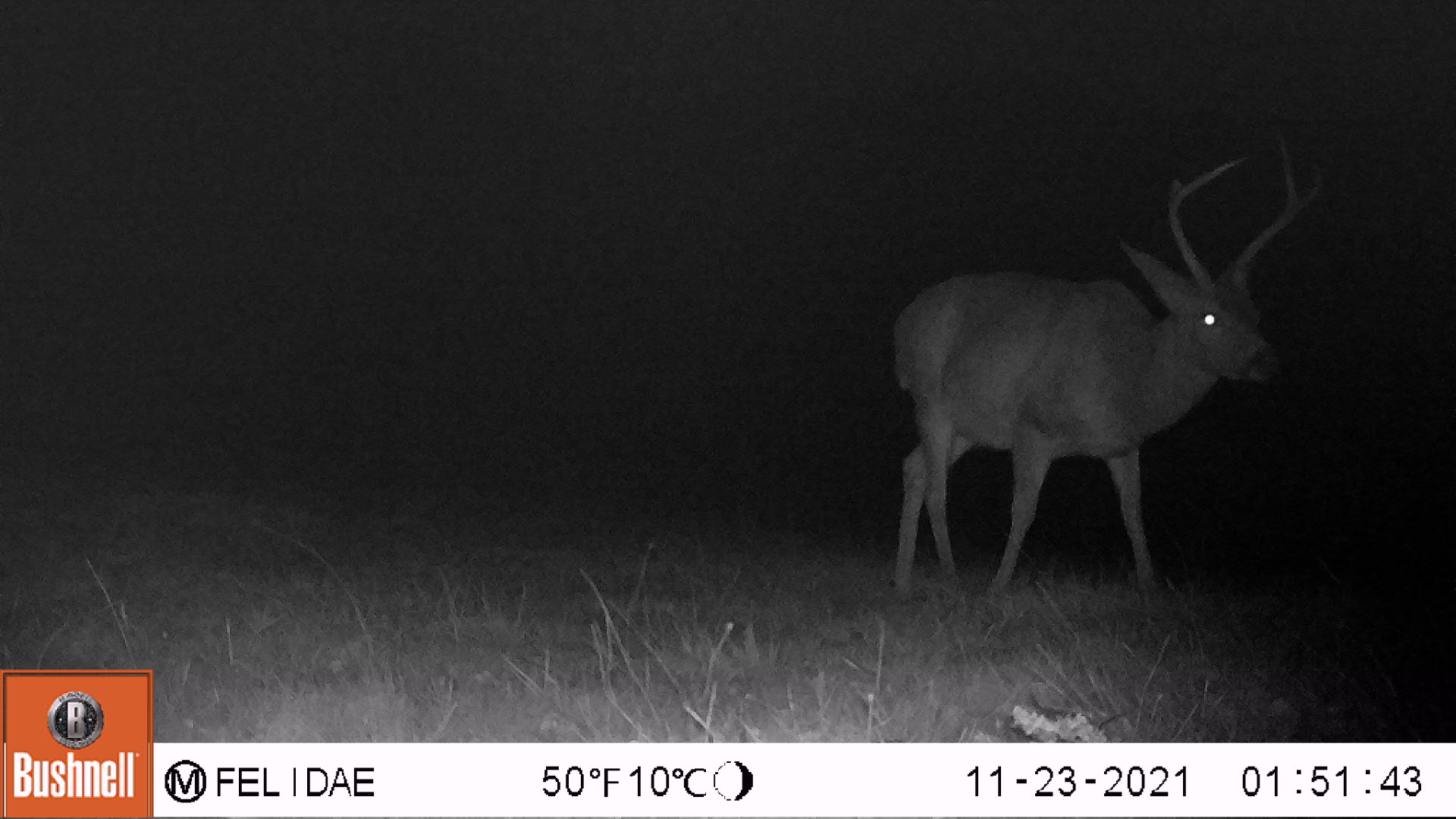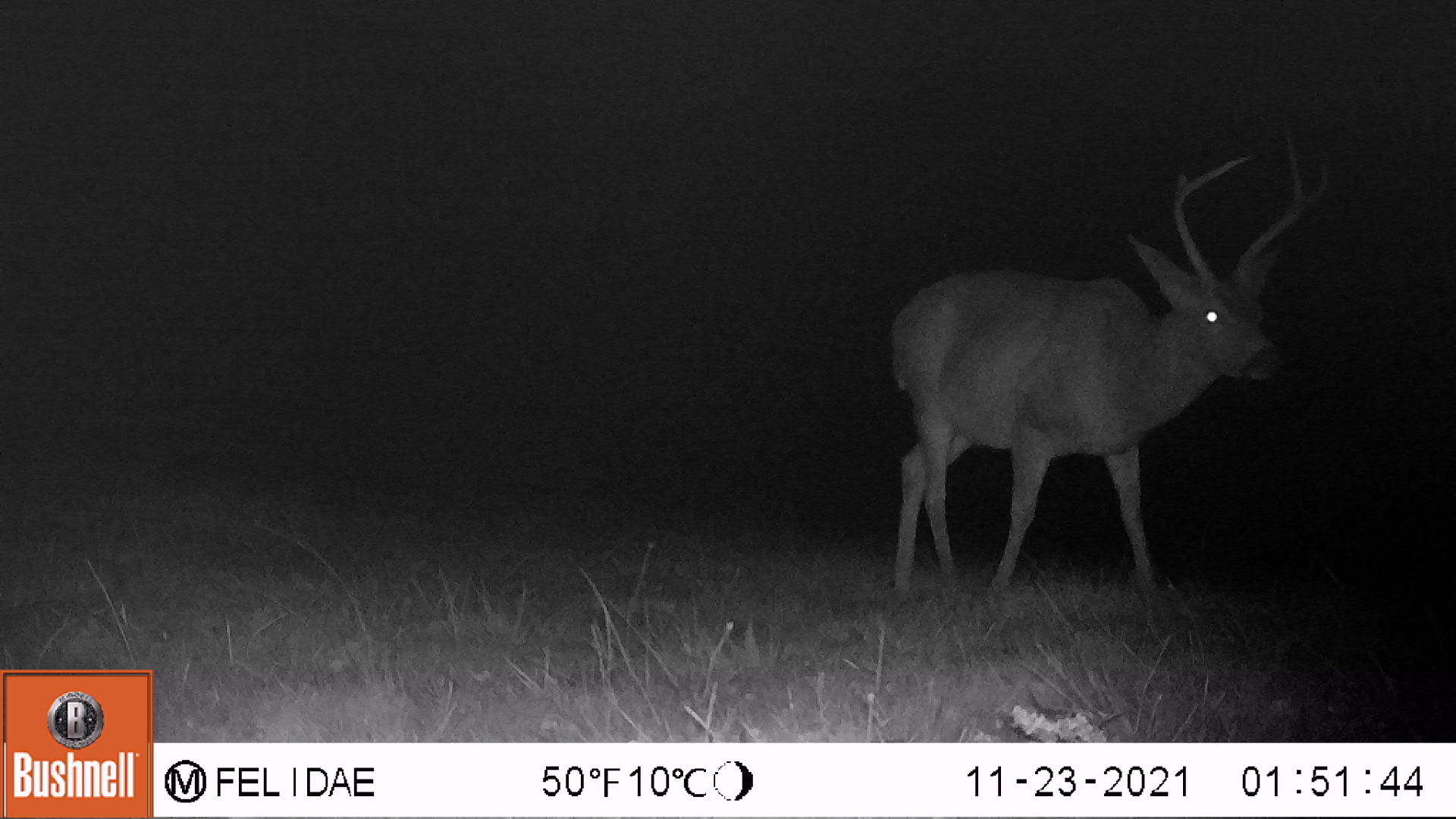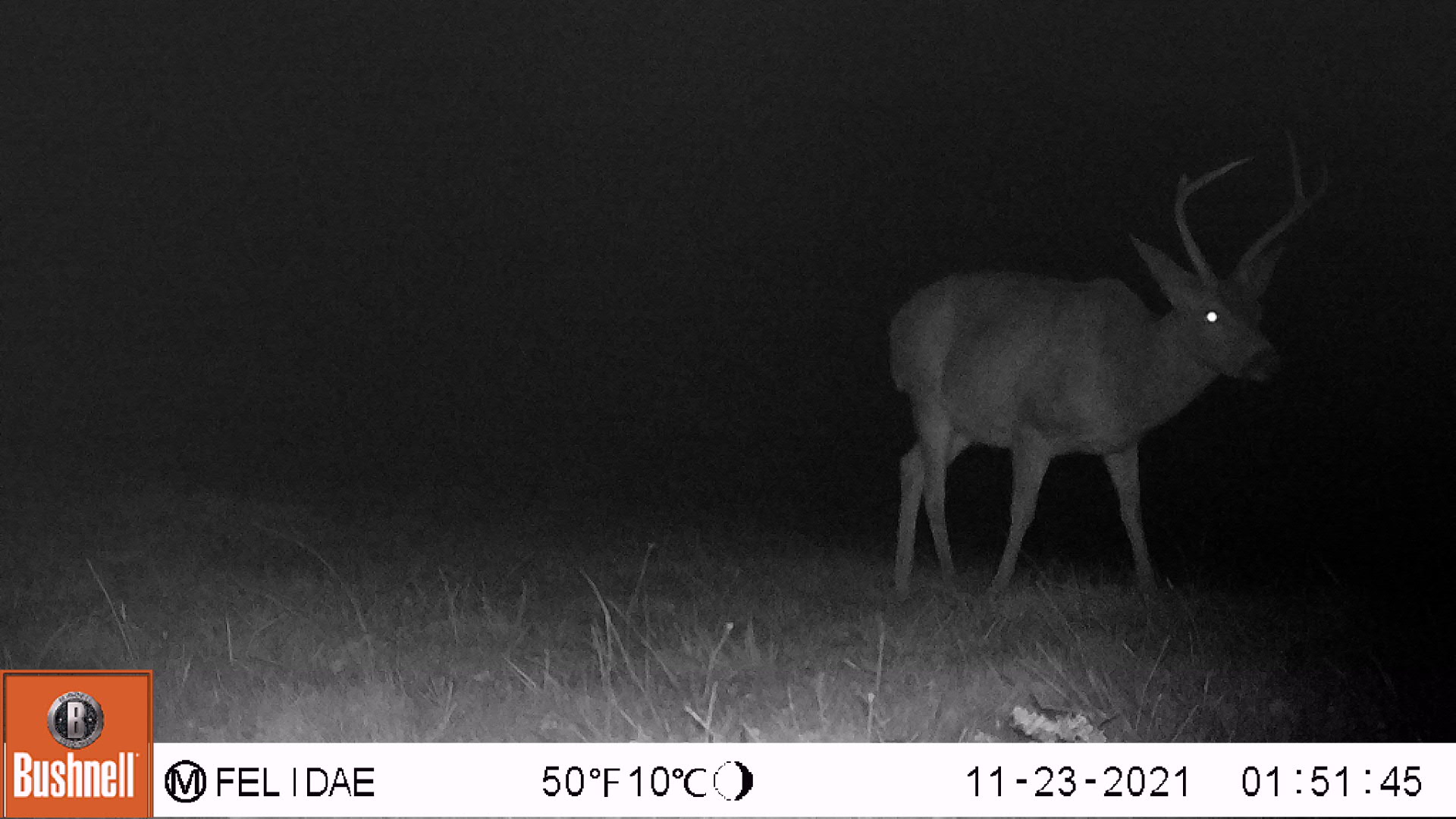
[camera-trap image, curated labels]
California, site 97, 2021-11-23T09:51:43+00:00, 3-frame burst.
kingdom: Animalia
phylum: Chordata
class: Mammalia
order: Artiodactyla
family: Cervidae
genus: Odocoileus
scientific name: Odocoileus hemionus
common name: mule deer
Mule deer (Odocoileus hemionus).